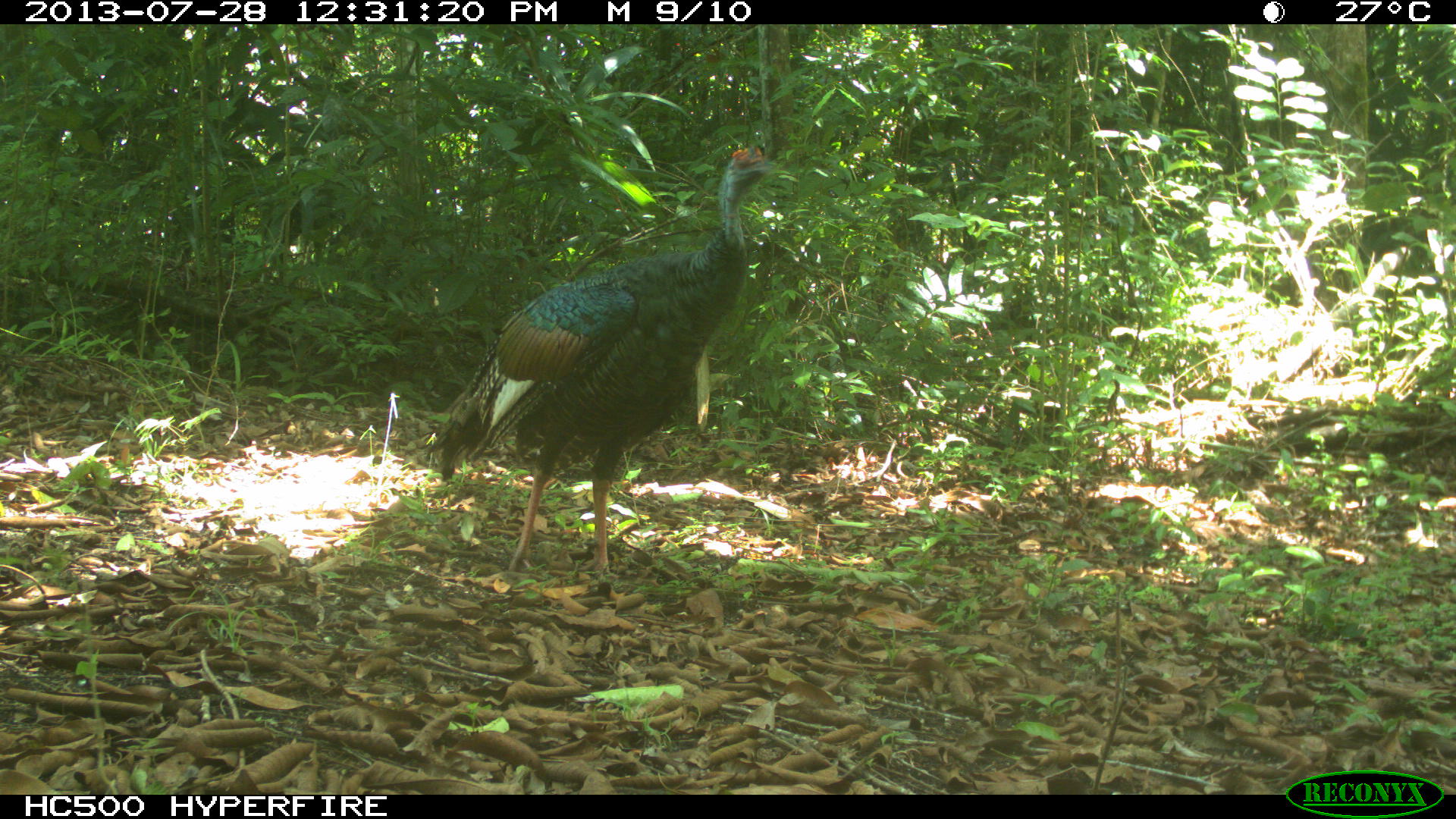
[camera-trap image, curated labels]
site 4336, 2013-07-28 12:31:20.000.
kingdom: Animalia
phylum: Chordata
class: Aves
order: Galliformes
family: Phasianidae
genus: Meleagris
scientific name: Meleagris ocellata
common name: ocellated turkey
Meleagris ocellata (ocellated turkey), count 1, sex male.